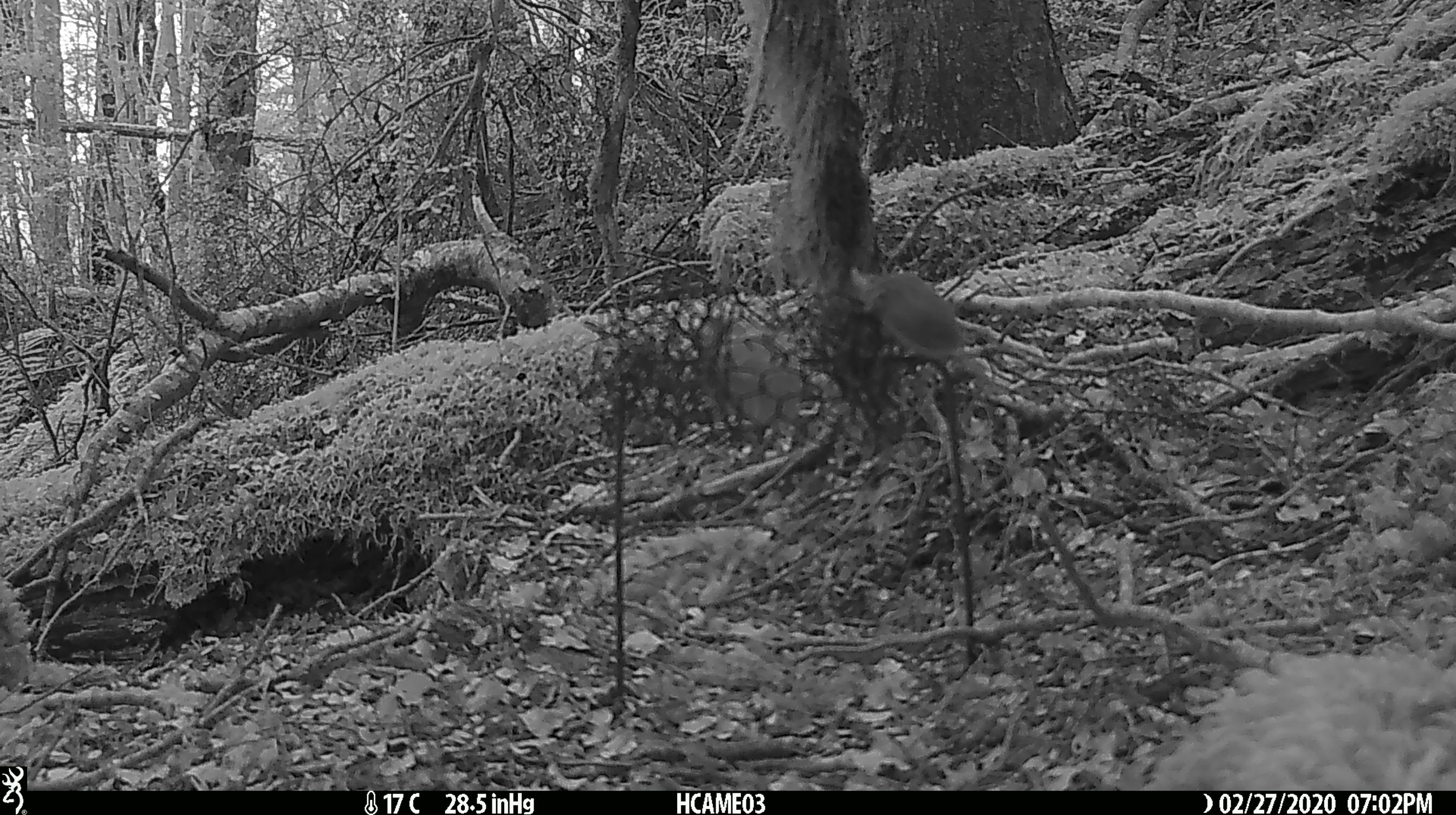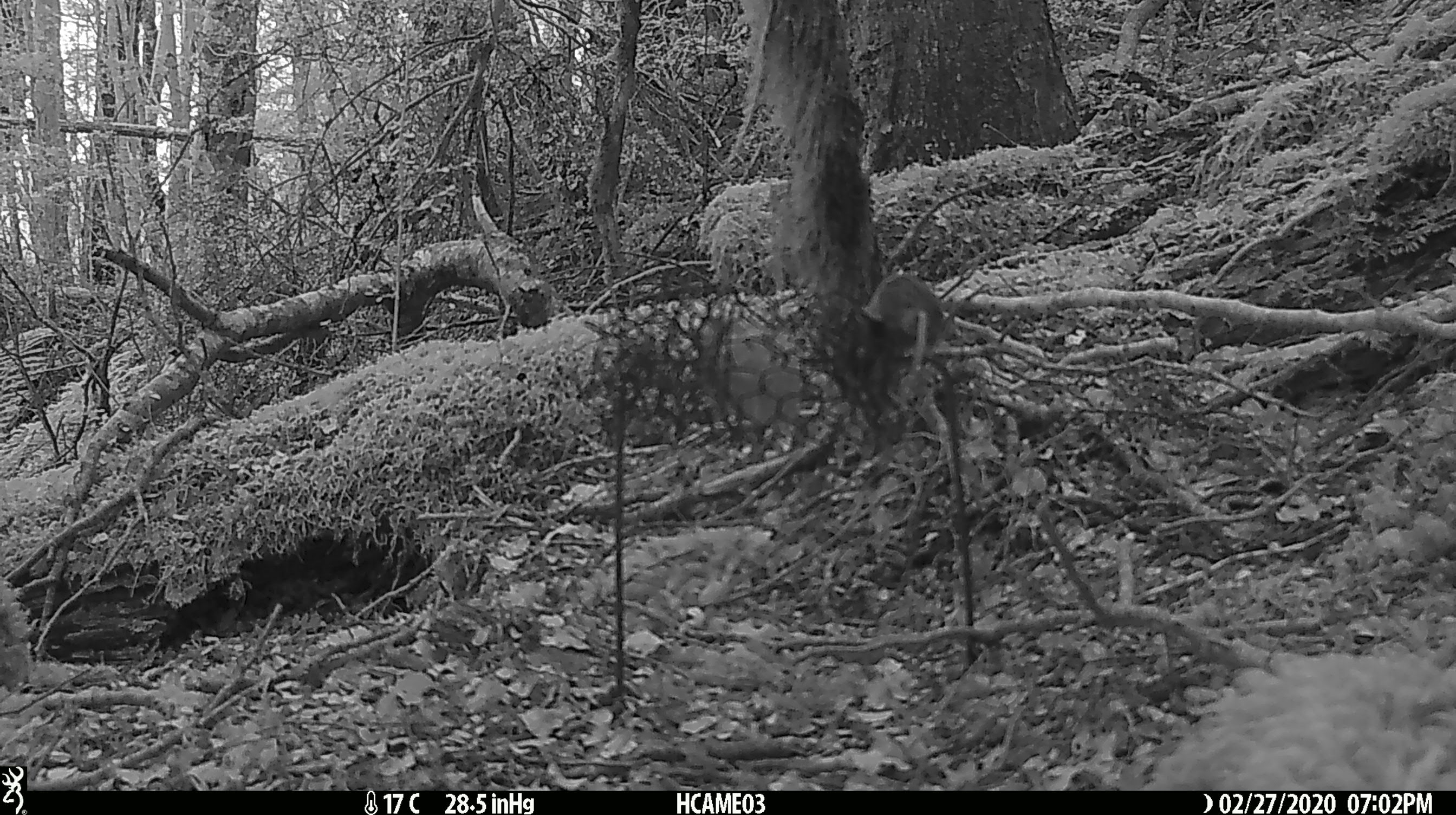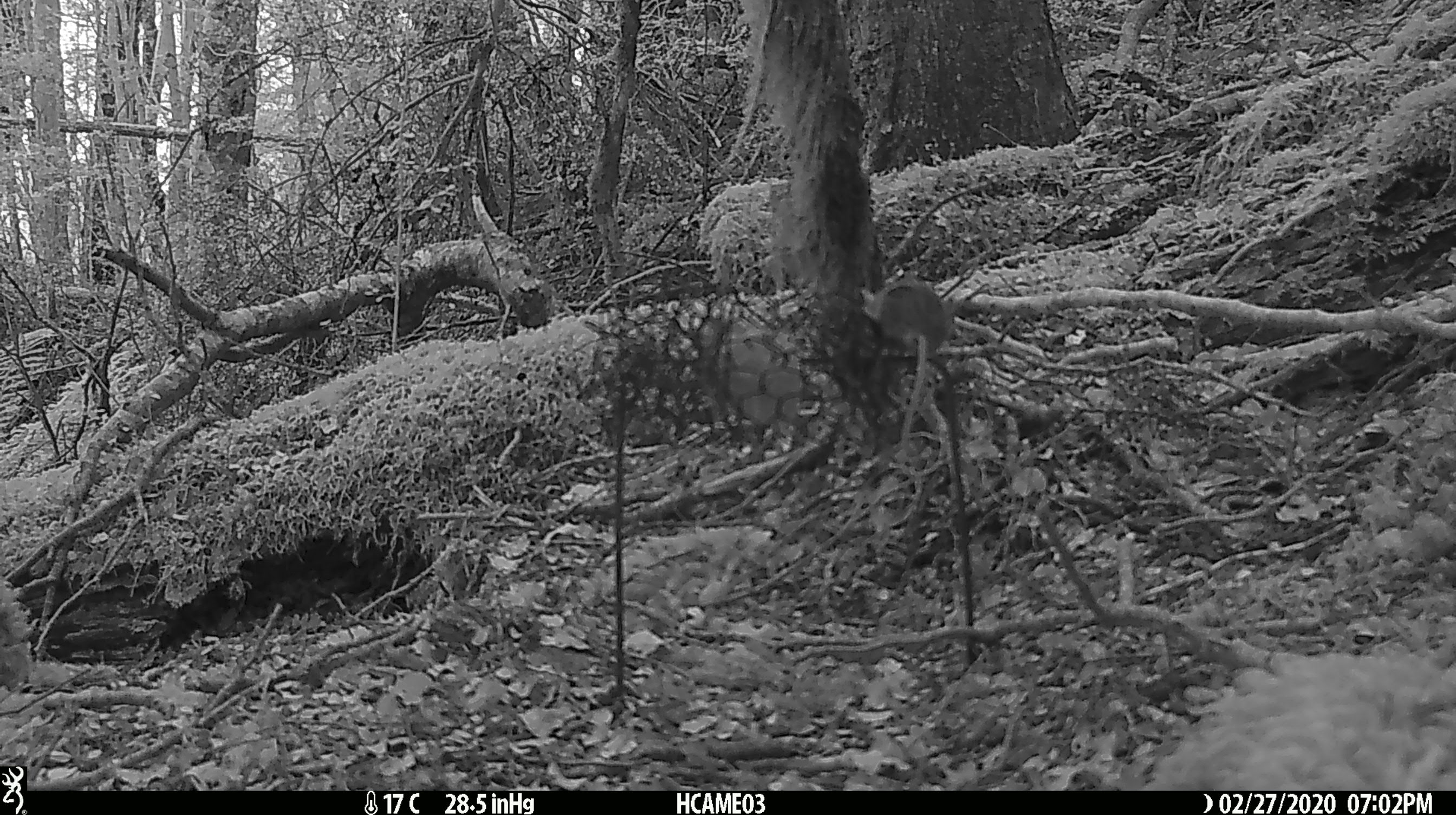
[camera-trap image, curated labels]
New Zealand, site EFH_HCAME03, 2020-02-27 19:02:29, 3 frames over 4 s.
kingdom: Animalia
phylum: Chordata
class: Mammalia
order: Rodentia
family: Muridae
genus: Mus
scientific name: Mus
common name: mouse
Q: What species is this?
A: Mouse (Mus).